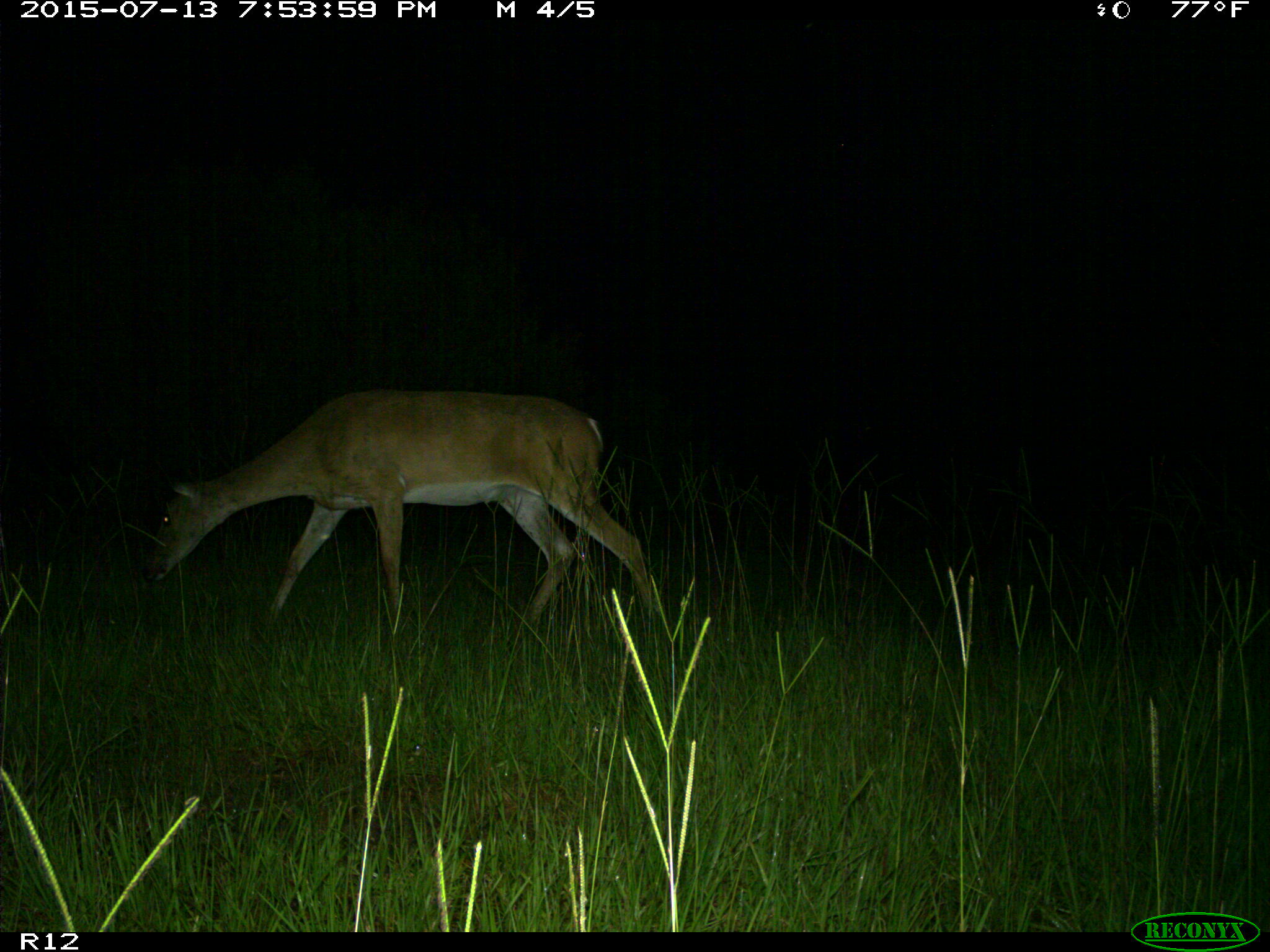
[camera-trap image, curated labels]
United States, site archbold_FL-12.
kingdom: Animalia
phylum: Chordata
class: Mammalia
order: Artiodactyla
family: Cervidae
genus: Odocoileus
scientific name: Odocoileus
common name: deer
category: unidentified deer